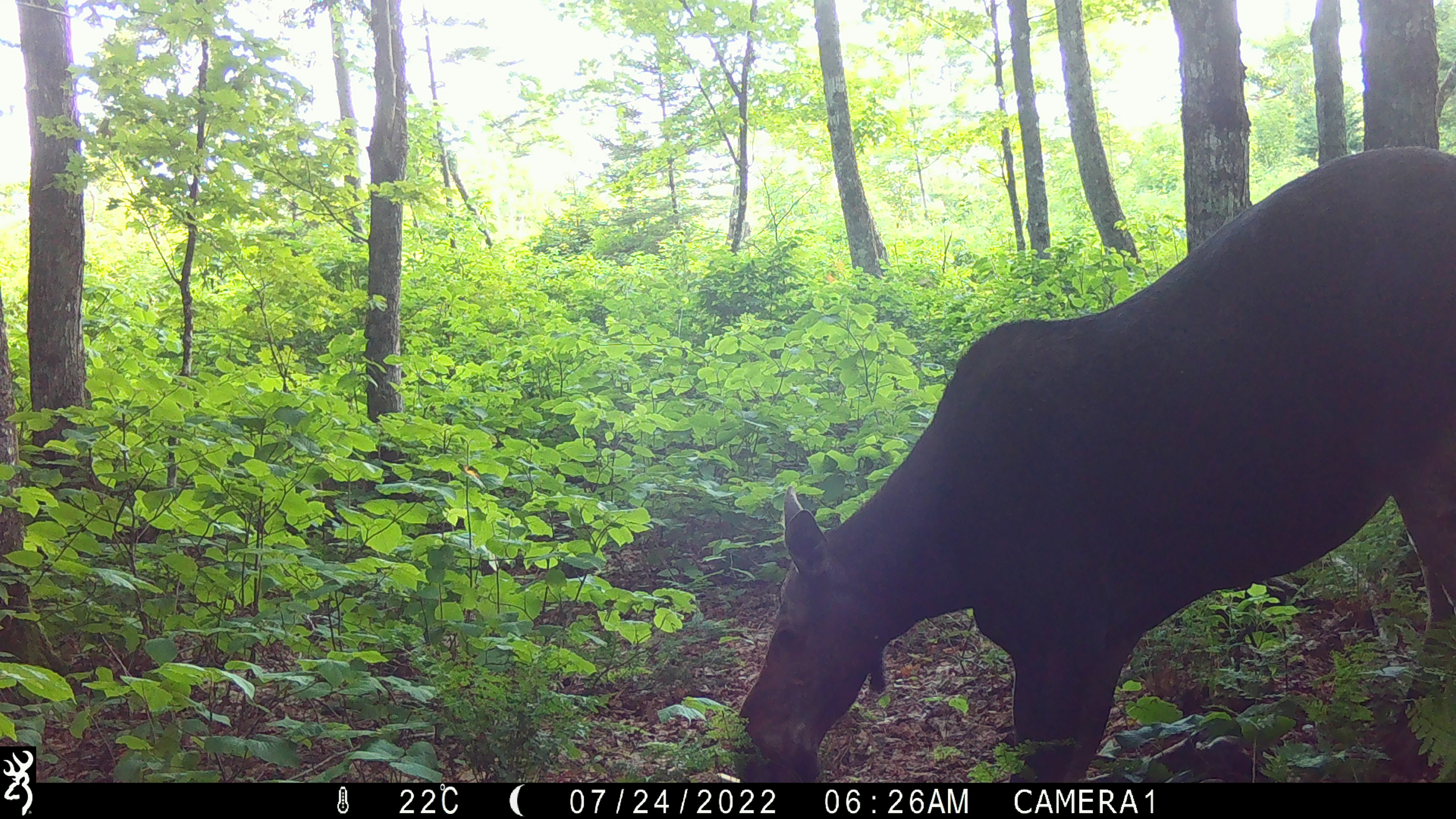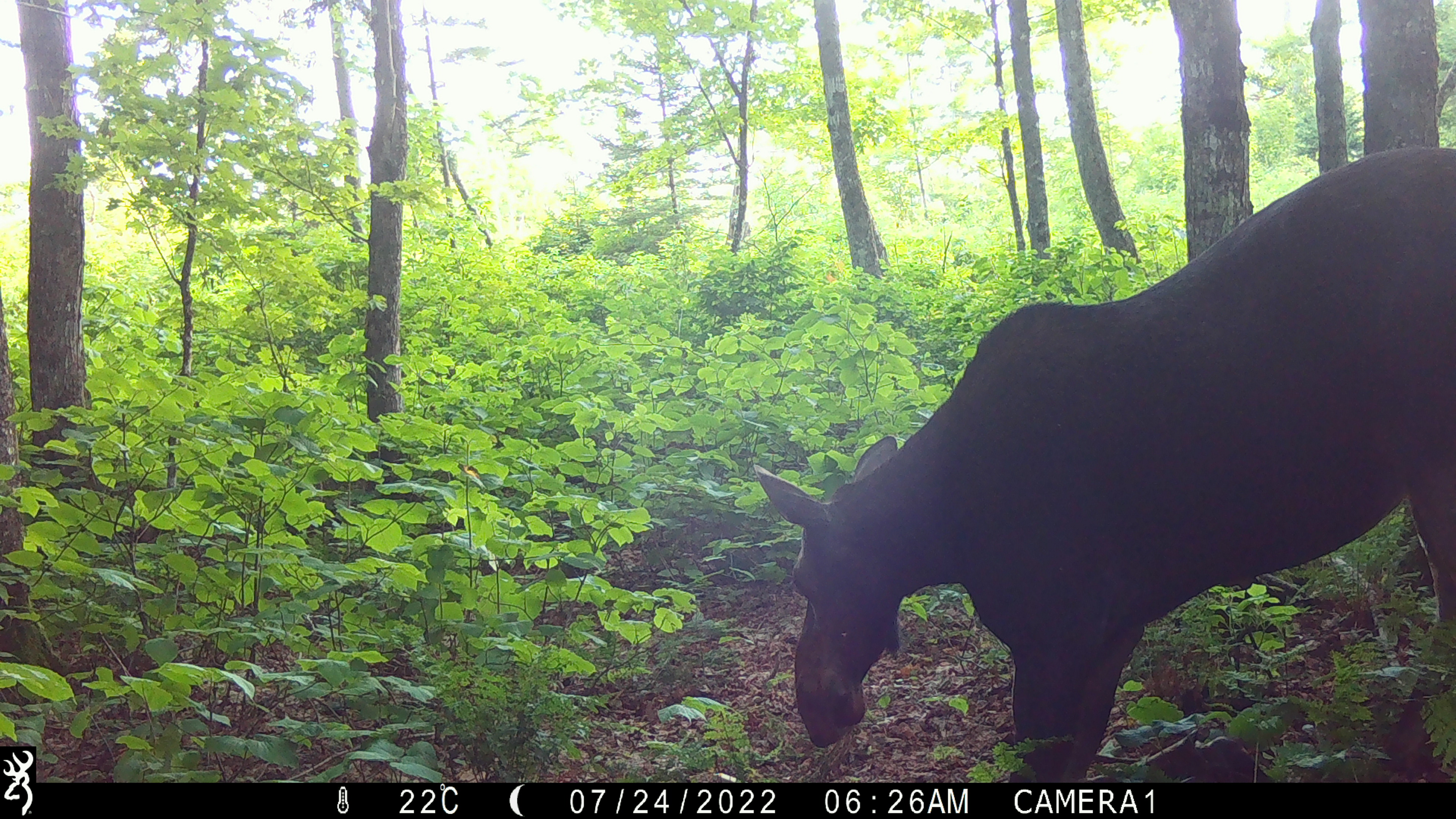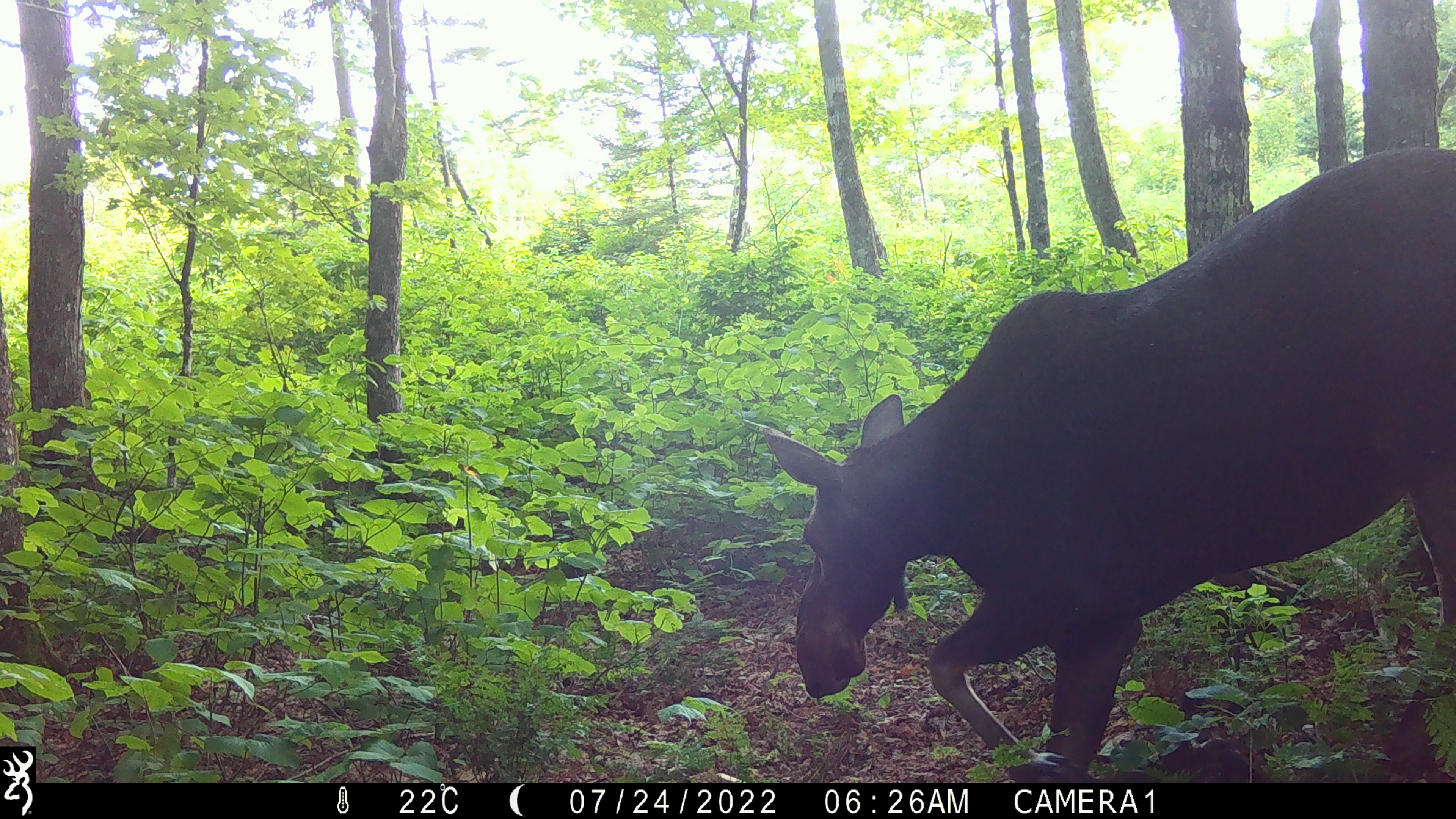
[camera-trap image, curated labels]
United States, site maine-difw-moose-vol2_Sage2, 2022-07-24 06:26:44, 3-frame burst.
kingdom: Animalia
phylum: Chordata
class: Mammalia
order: Artiodactyla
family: Cervidae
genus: Alces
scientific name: Alces alces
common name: moose